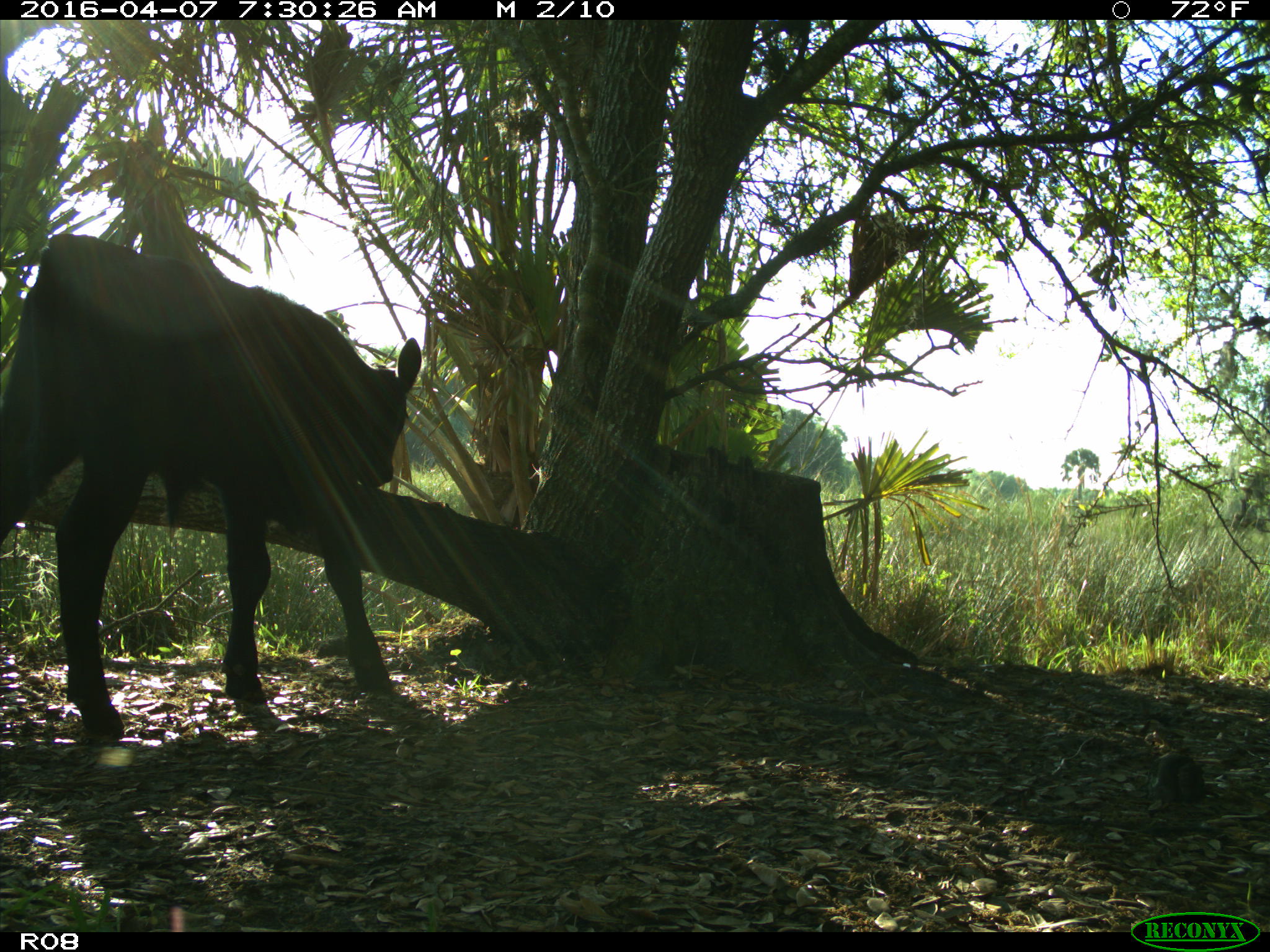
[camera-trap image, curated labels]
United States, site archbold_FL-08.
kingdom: Animalia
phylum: Chordata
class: Mammalia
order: Artiodactyla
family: Bovidae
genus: Bos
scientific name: Bos taurus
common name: domestic cow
Bos taurus (domestic cow).